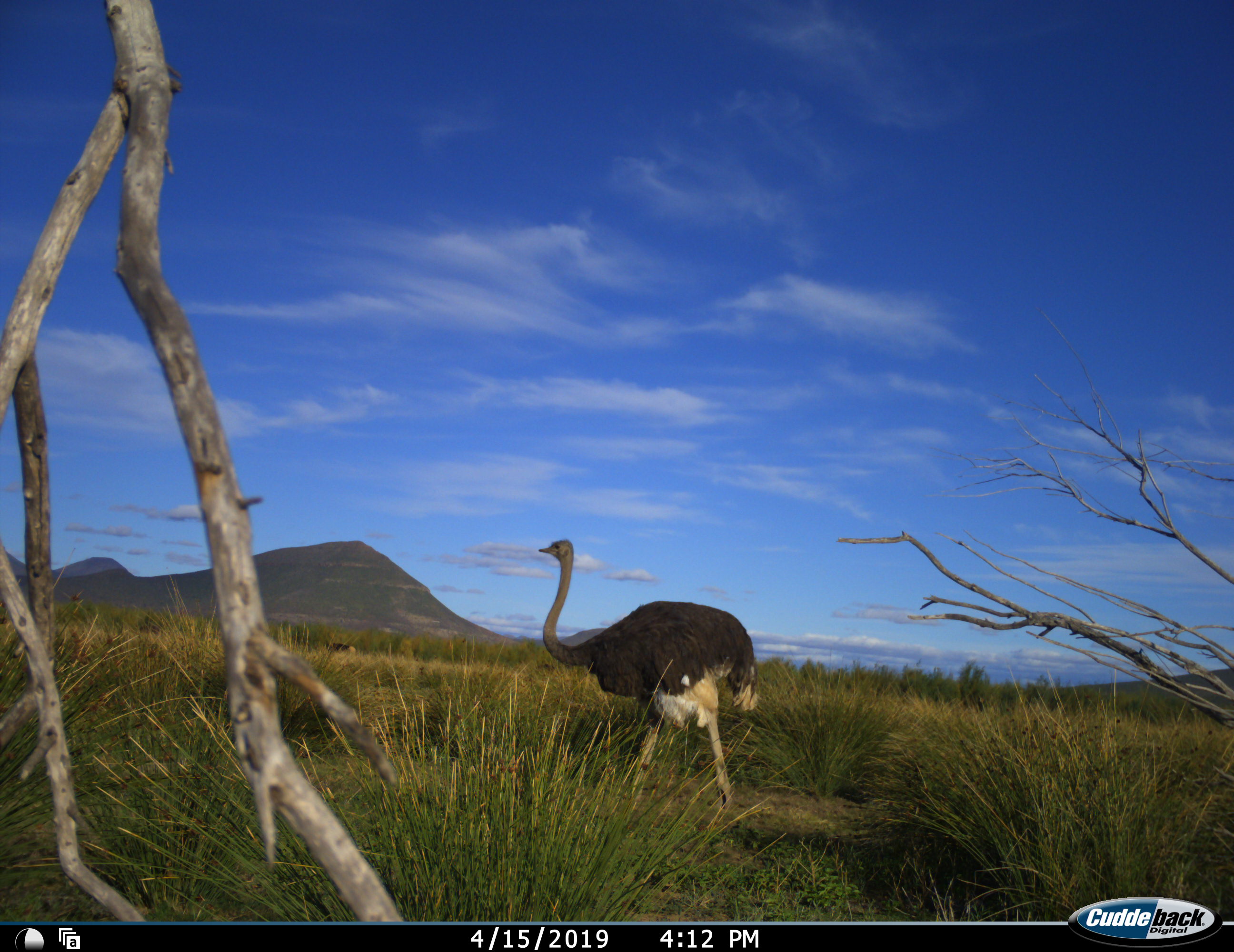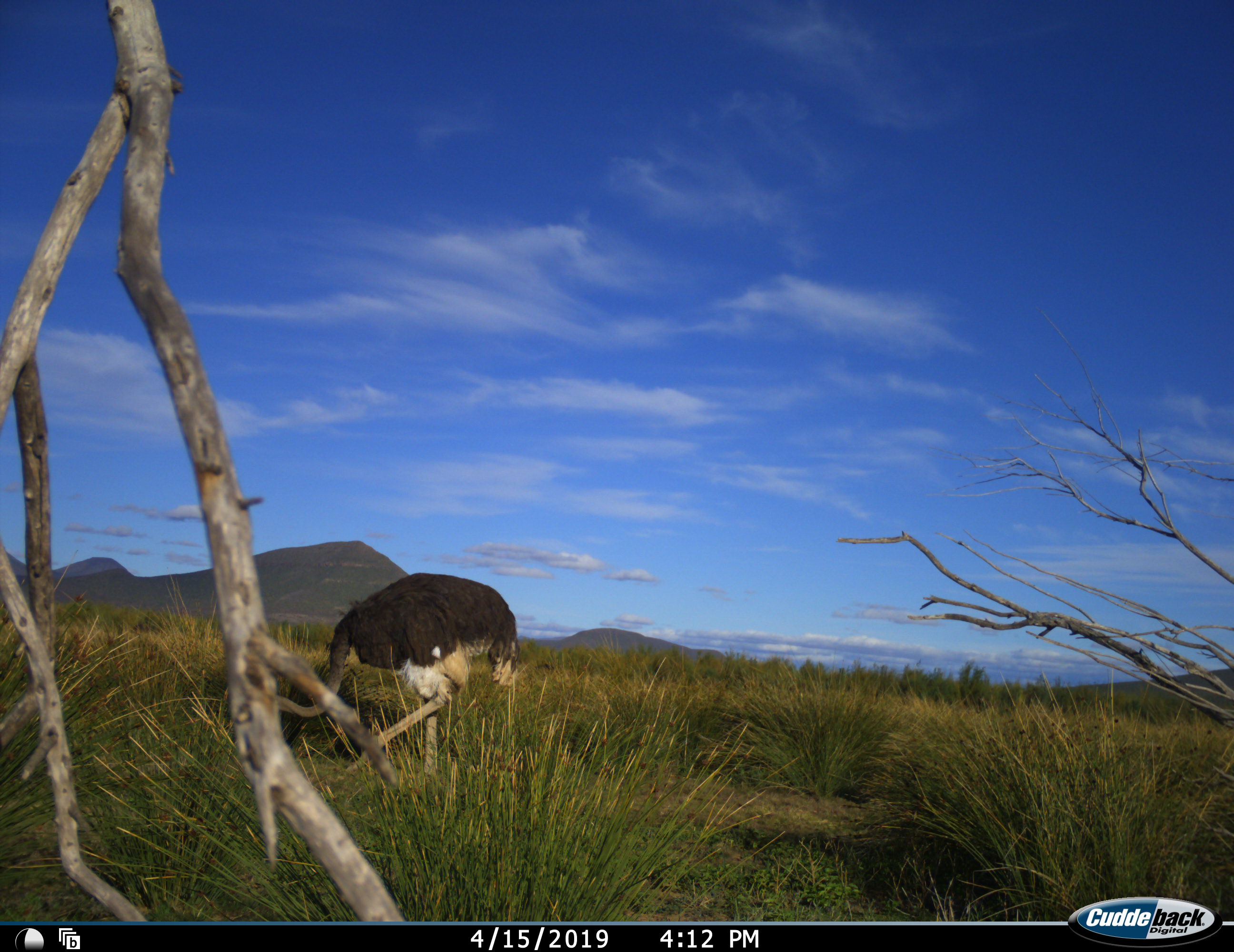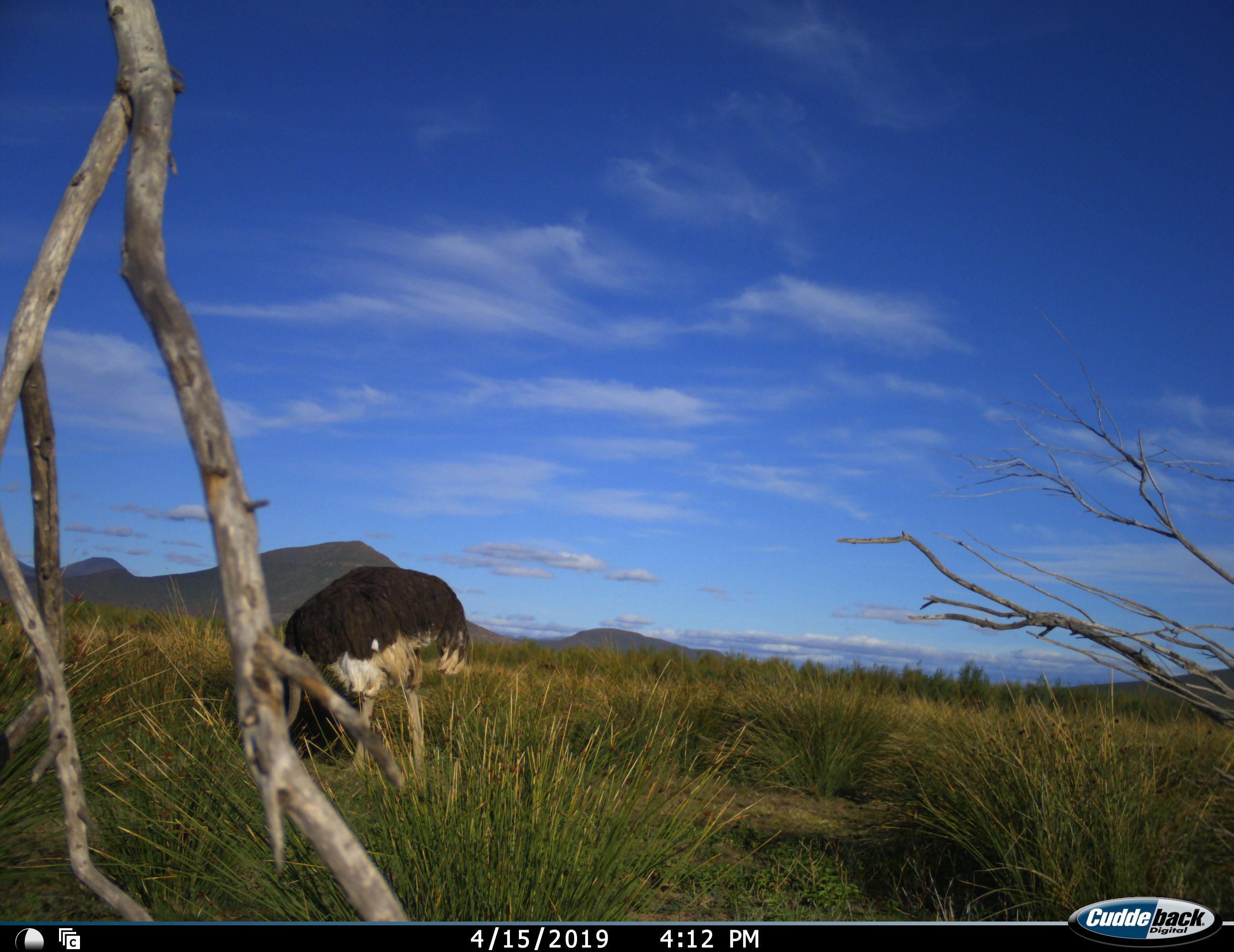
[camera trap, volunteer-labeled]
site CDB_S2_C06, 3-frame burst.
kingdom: Animalia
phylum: Chordata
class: Aves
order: Struthioniformes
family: Struthionidae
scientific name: Struthionidae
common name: ostrich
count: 1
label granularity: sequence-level